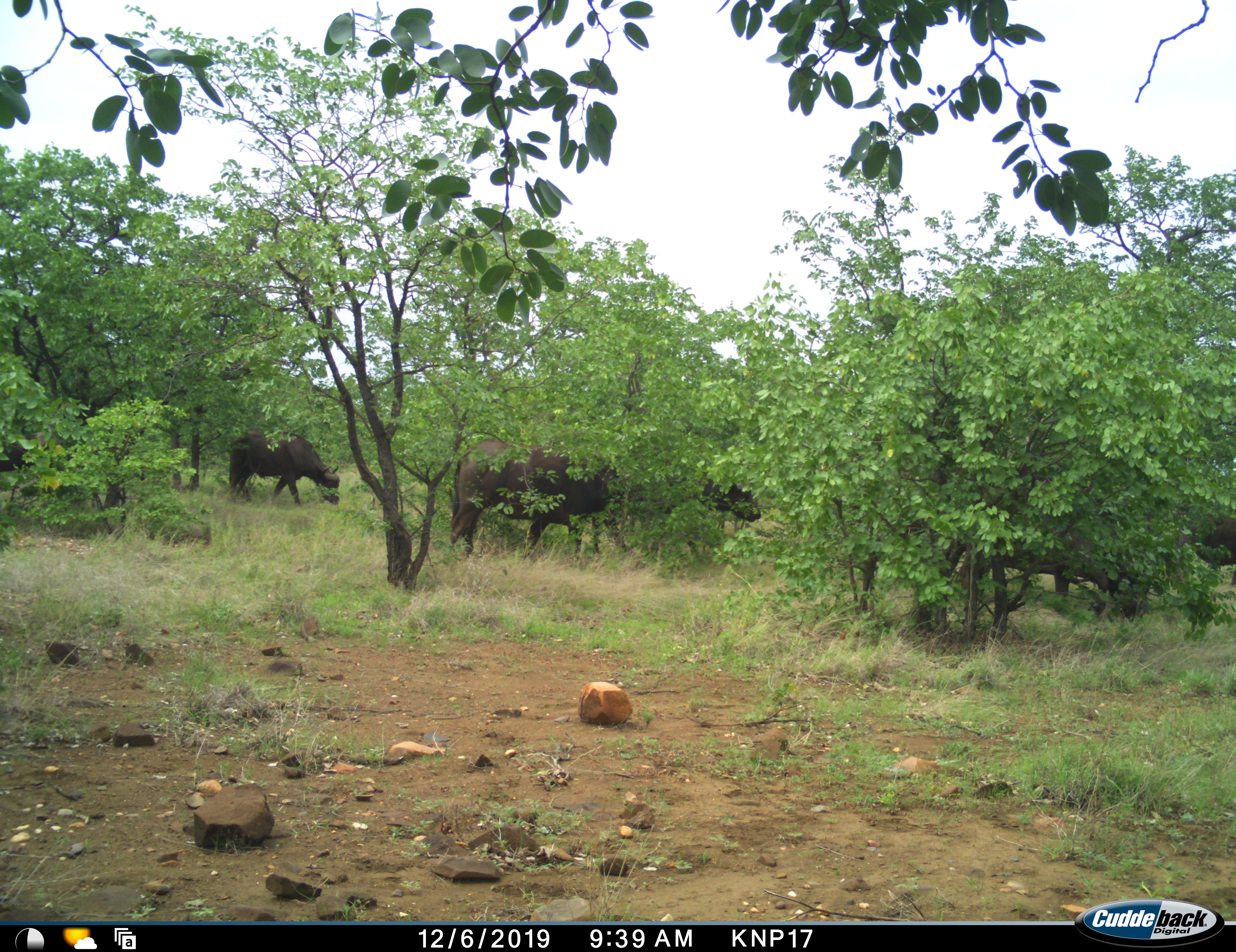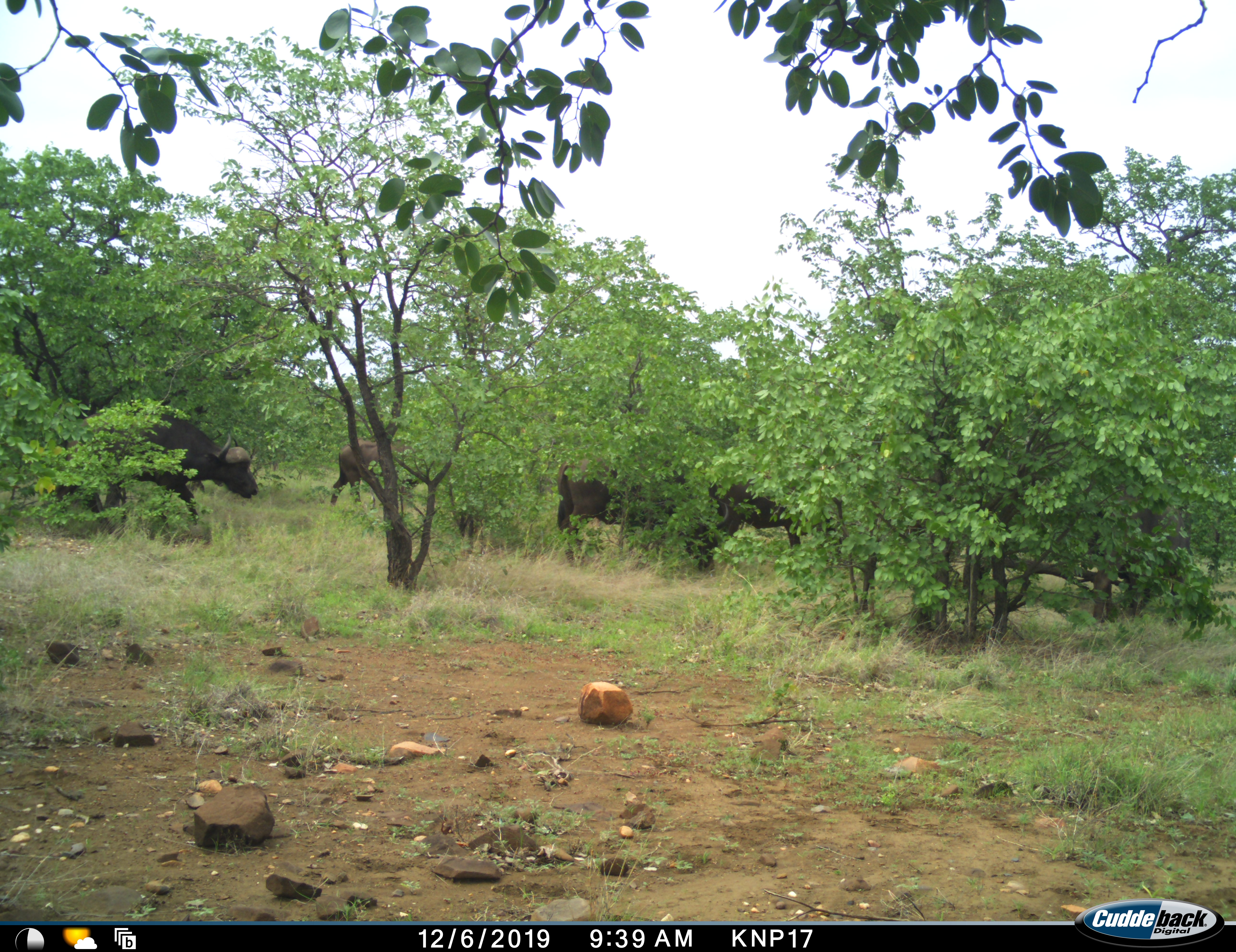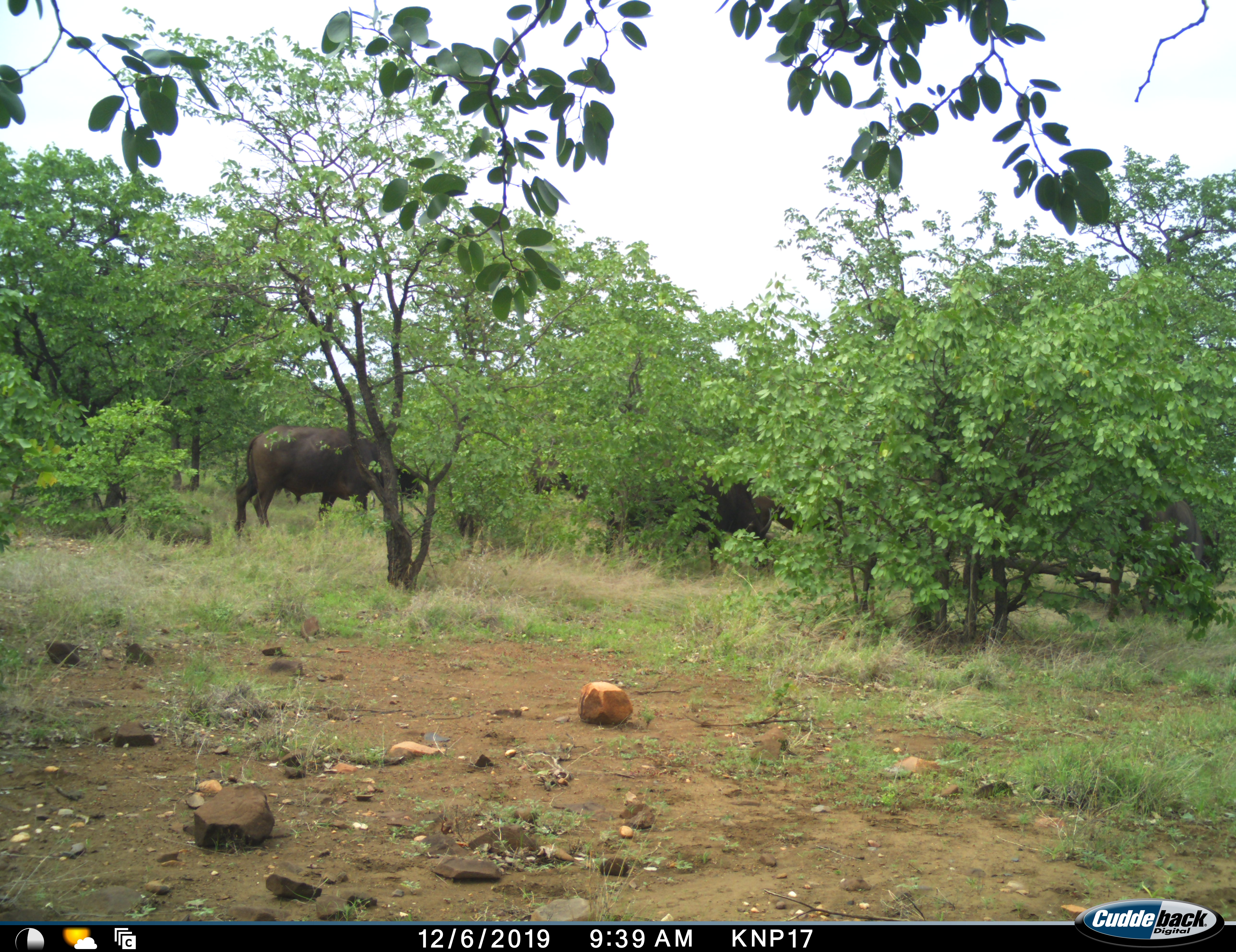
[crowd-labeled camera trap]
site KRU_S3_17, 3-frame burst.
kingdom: Animalia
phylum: Chordata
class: Mammalia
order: Artiodactyla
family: Bovidae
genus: Syncerus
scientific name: Syncerus caffer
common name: african buffalo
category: buffalo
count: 6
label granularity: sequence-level